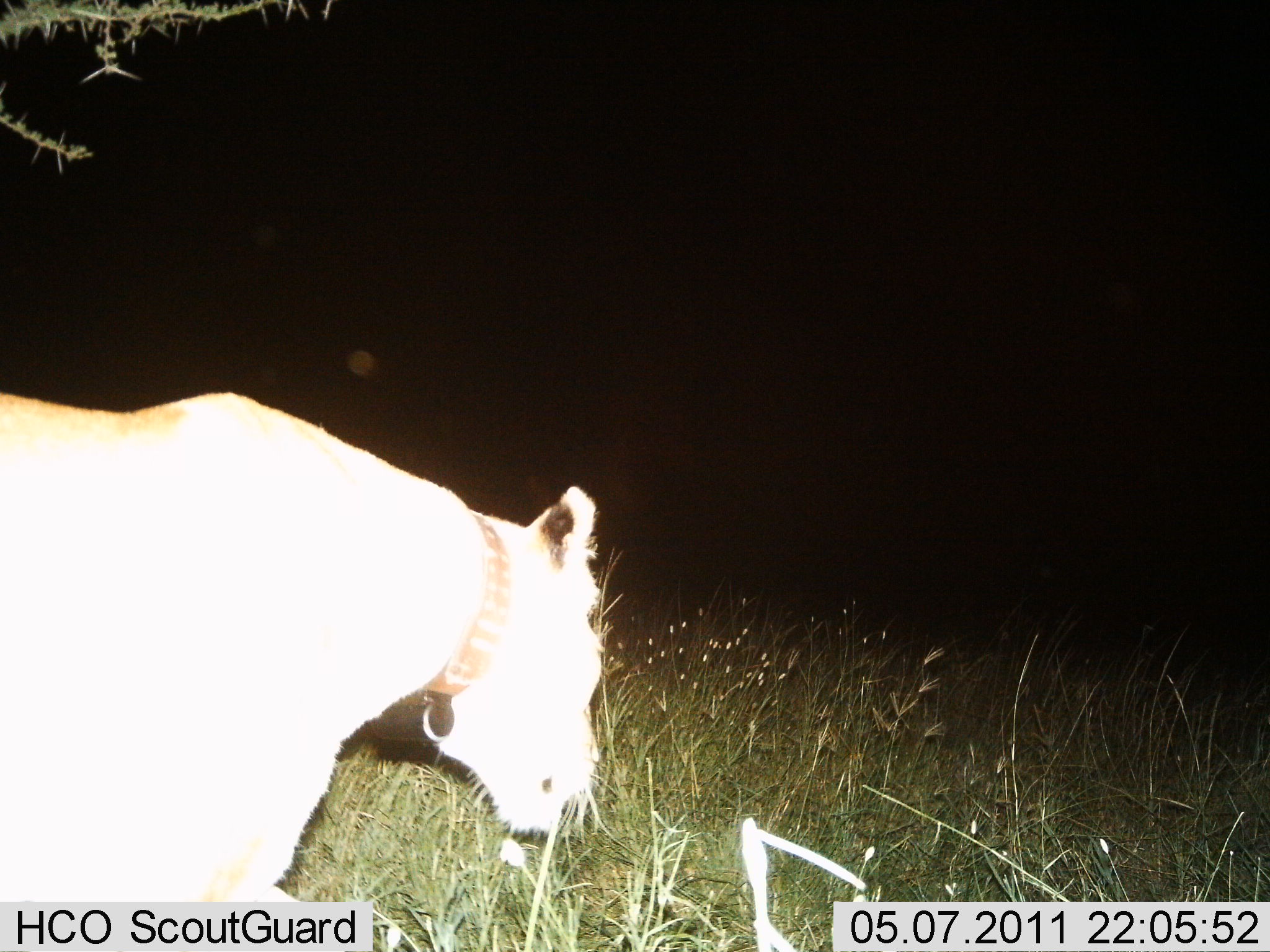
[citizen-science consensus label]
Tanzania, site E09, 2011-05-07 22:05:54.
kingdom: Animalia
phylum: Chordata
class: Mammalia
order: Carnivora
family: Felidae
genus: Panthera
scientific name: Panthera leo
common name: lion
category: lionfemale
Lionfemale (lion) (Panthera leo), count 1. Behavior (volunteer vote fractions): standing 55%, resting 0%, moving 45%, interacting 0%. Young present (vote fraction): 0%. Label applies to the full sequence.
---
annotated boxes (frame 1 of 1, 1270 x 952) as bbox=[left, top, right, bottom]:
animal: bbox=[0, 390, 600, 952]